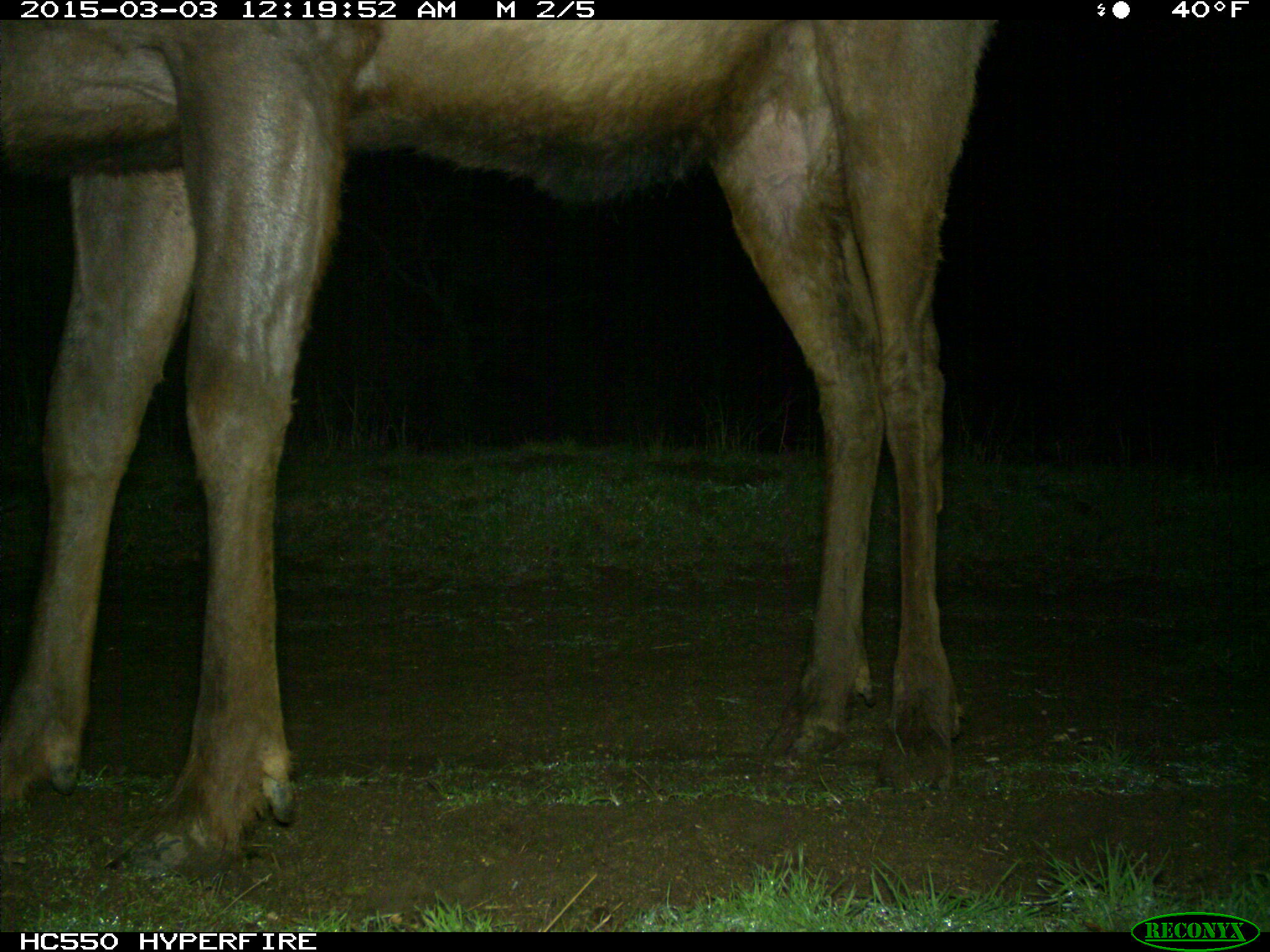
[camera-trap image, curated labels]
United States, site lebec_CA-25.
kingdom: Animalia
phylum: Chordata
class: Mammalia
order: Artiodactyla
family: Cervidae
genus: Cervus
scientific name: Cervus canadensis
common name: elk